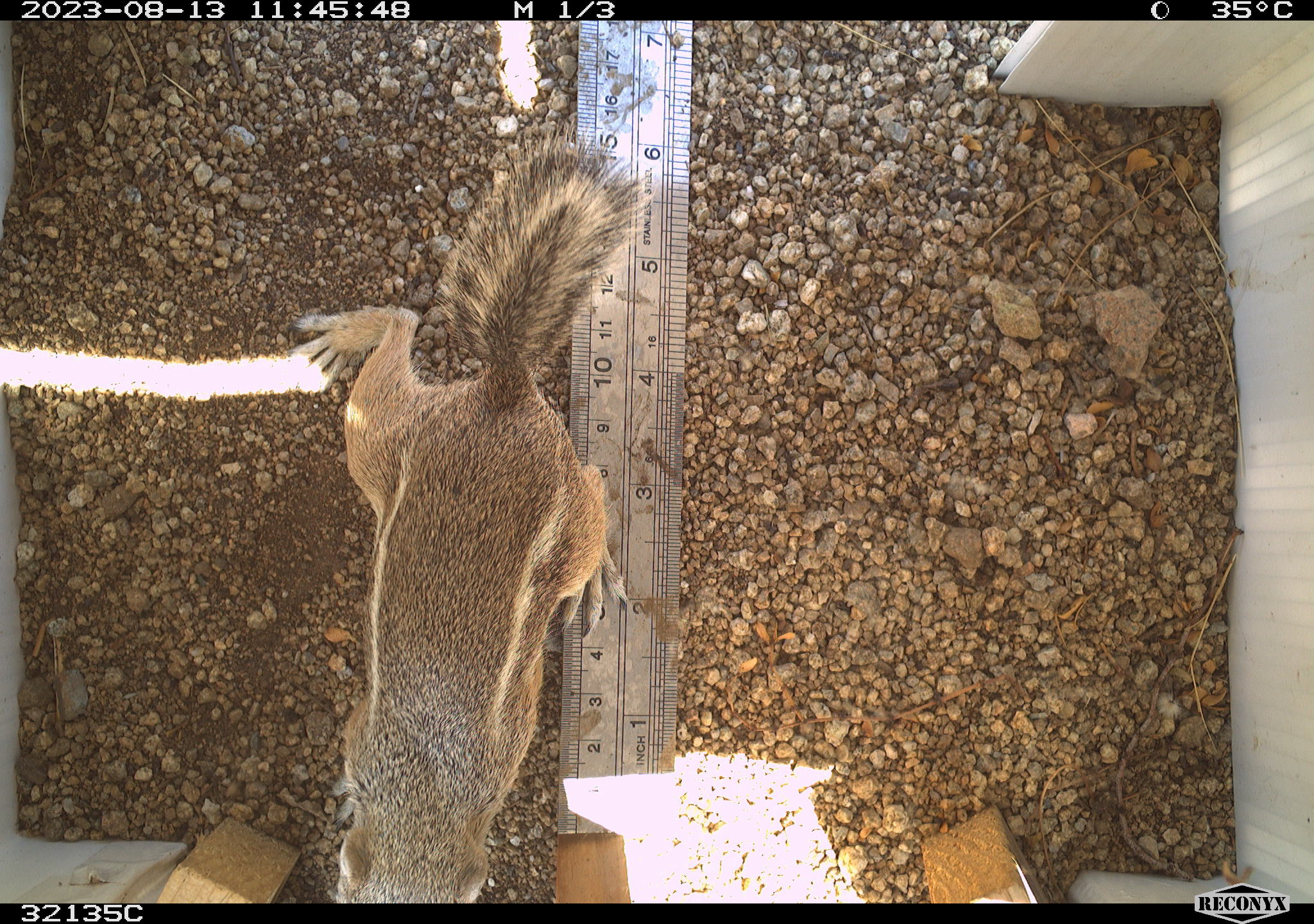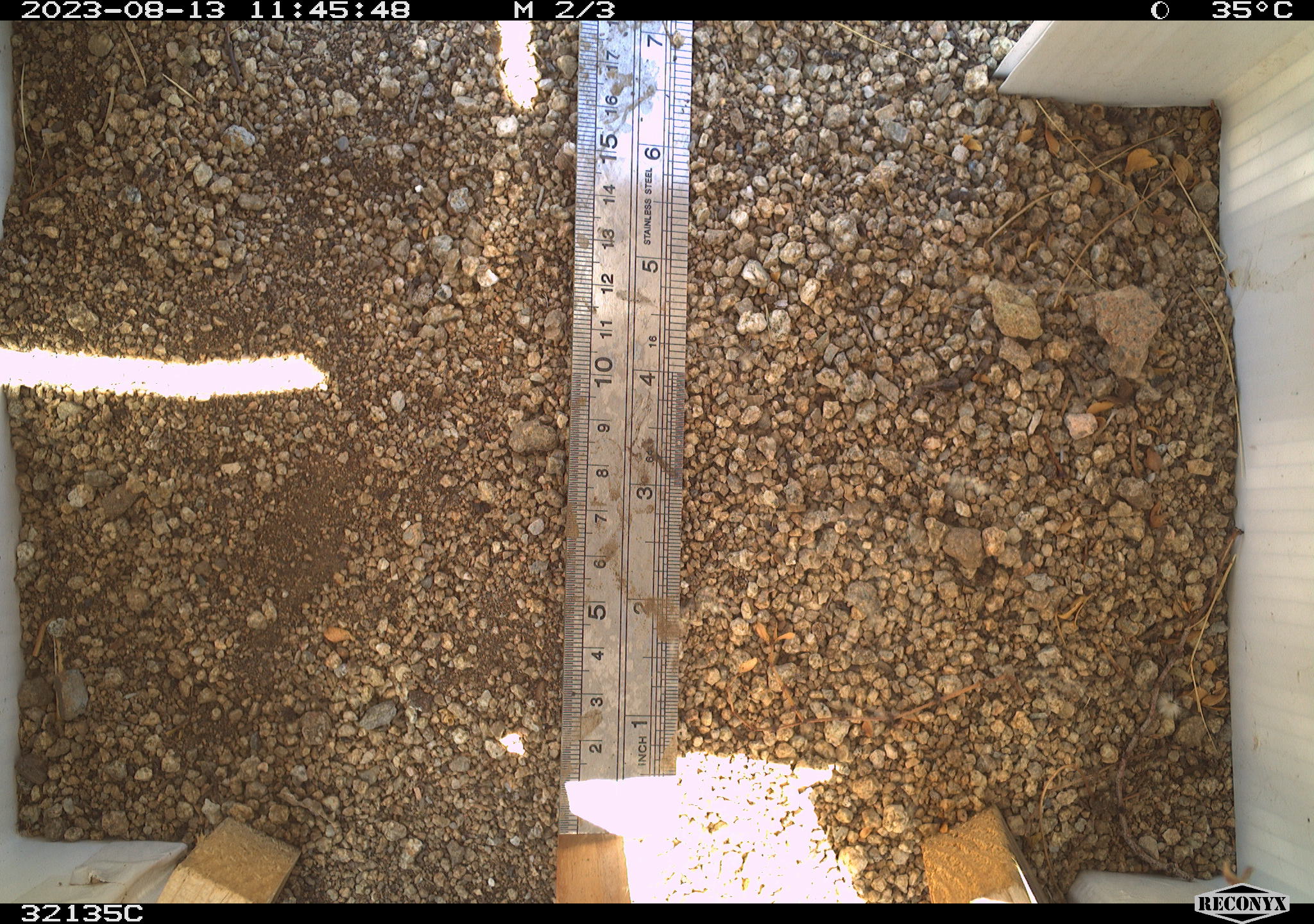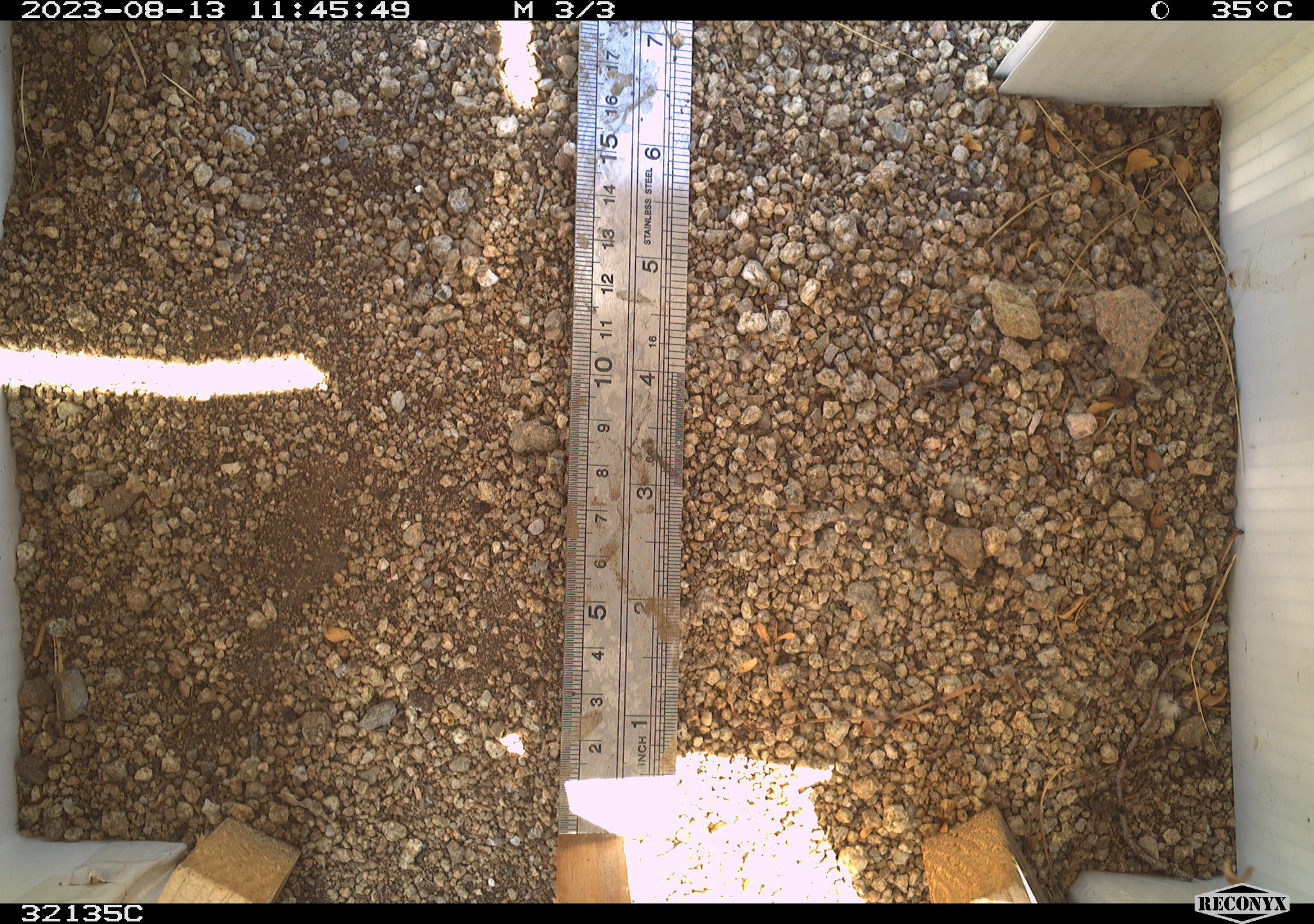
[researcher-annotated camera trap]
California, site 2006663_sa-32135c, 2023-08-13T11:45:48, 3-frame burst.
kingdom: Animalia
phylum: Chordata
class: Mammalia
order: Rodentia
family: Sciuridae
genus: Ammospermophilus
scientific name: Ammospermophilus leucurus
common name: white-tailed antelope squirrel